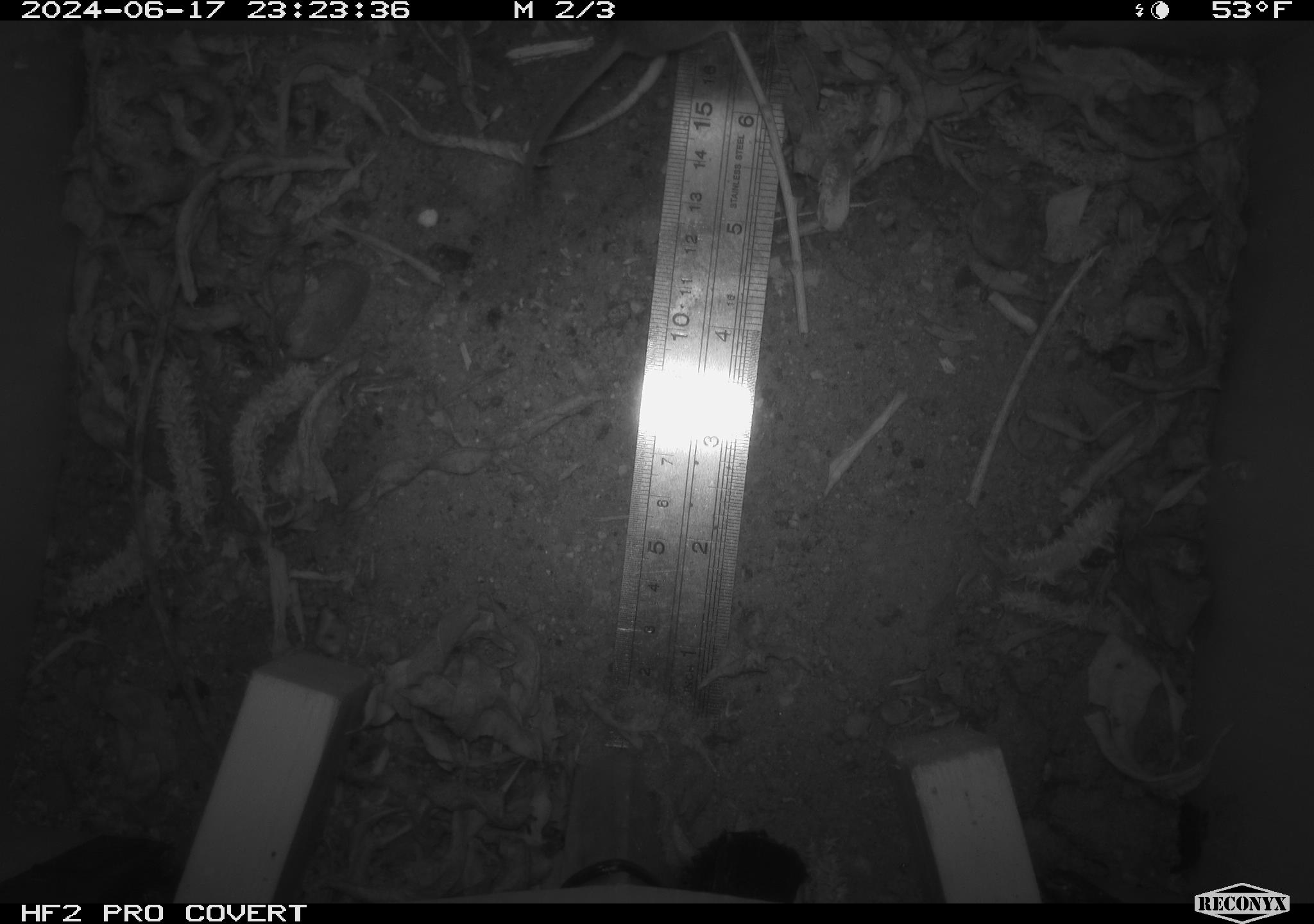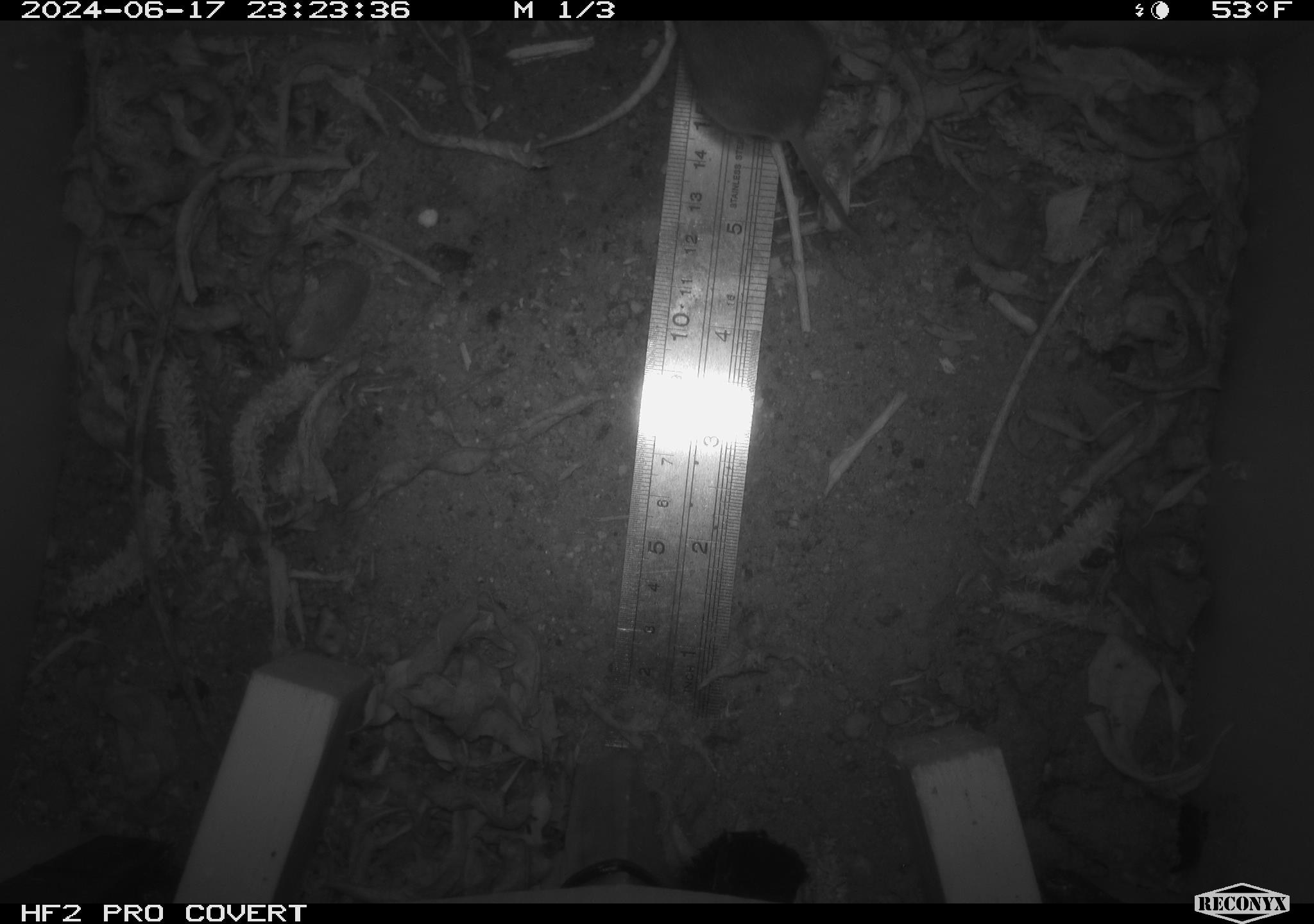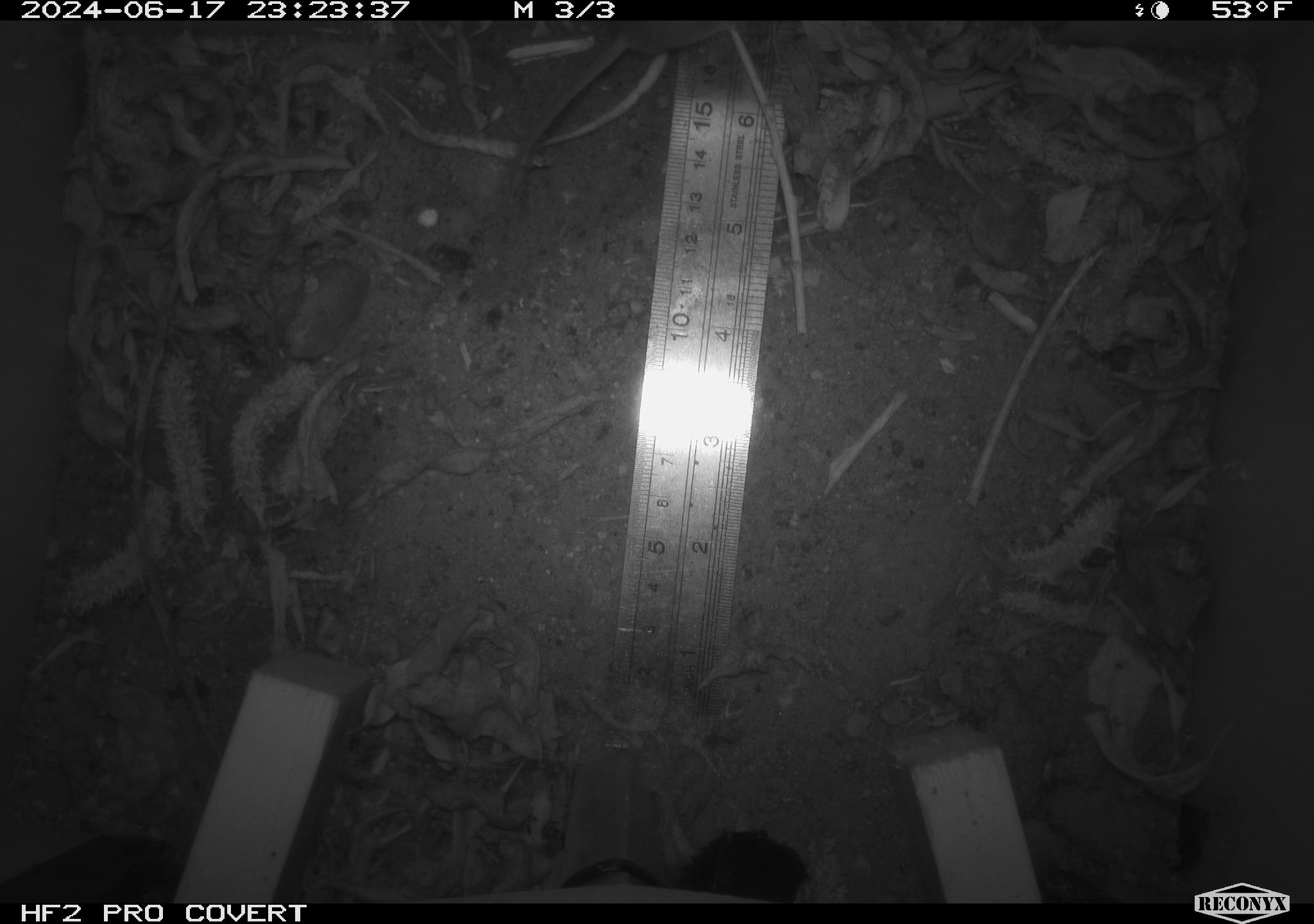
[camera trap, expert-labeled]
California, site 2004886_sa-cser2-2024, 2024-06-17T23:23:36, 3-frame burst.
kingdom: Animalia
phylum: Chordata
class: Mammalia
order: Rodentia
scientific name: Rodentia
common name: rodent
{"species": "rodent (Rodentia)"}